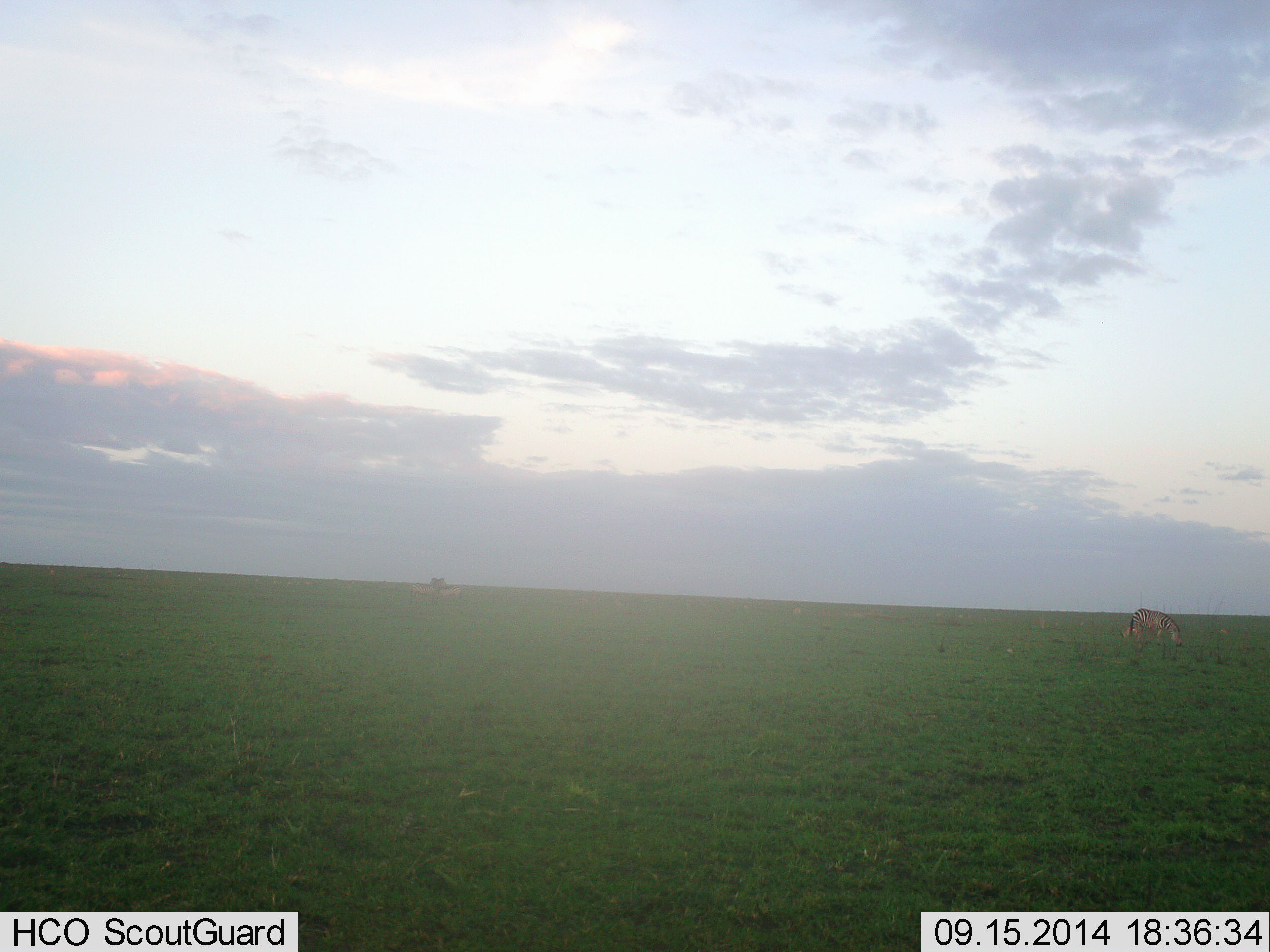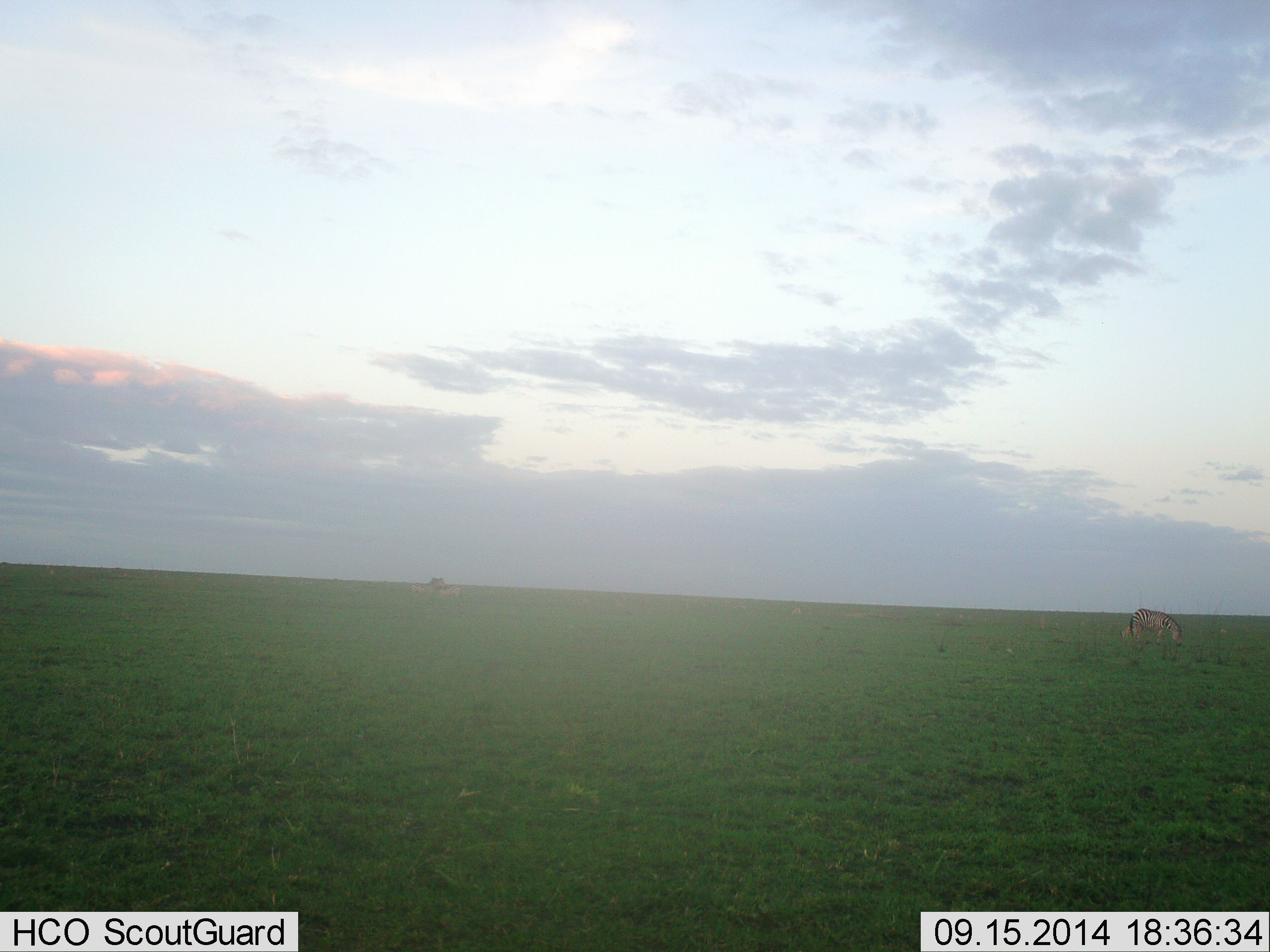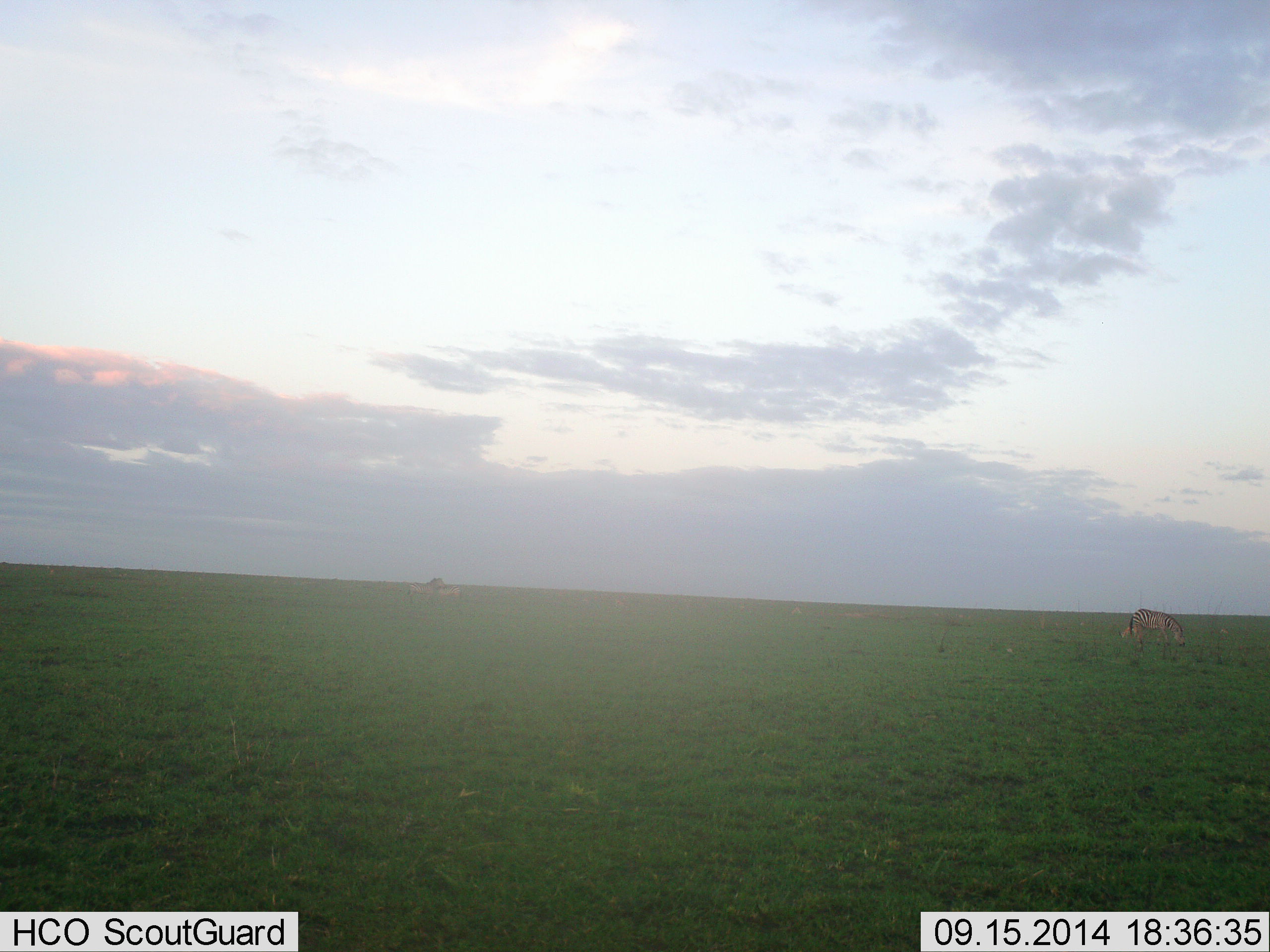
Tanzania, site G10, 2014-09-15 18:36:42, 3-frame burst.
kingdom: Animalia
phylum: Chordata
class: Mammalia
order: Perissodactyla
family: Equidae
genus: Equus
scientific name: Equus quagga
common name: plains zebra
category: zebra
Zebra (plains zebra) (Equus quagga), count 1. Behavior (volunteer vote fractions): standing 30%, resting 0%, moving 0%, interacting 0%. Young present (vote fraction): 0%. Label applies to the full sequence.